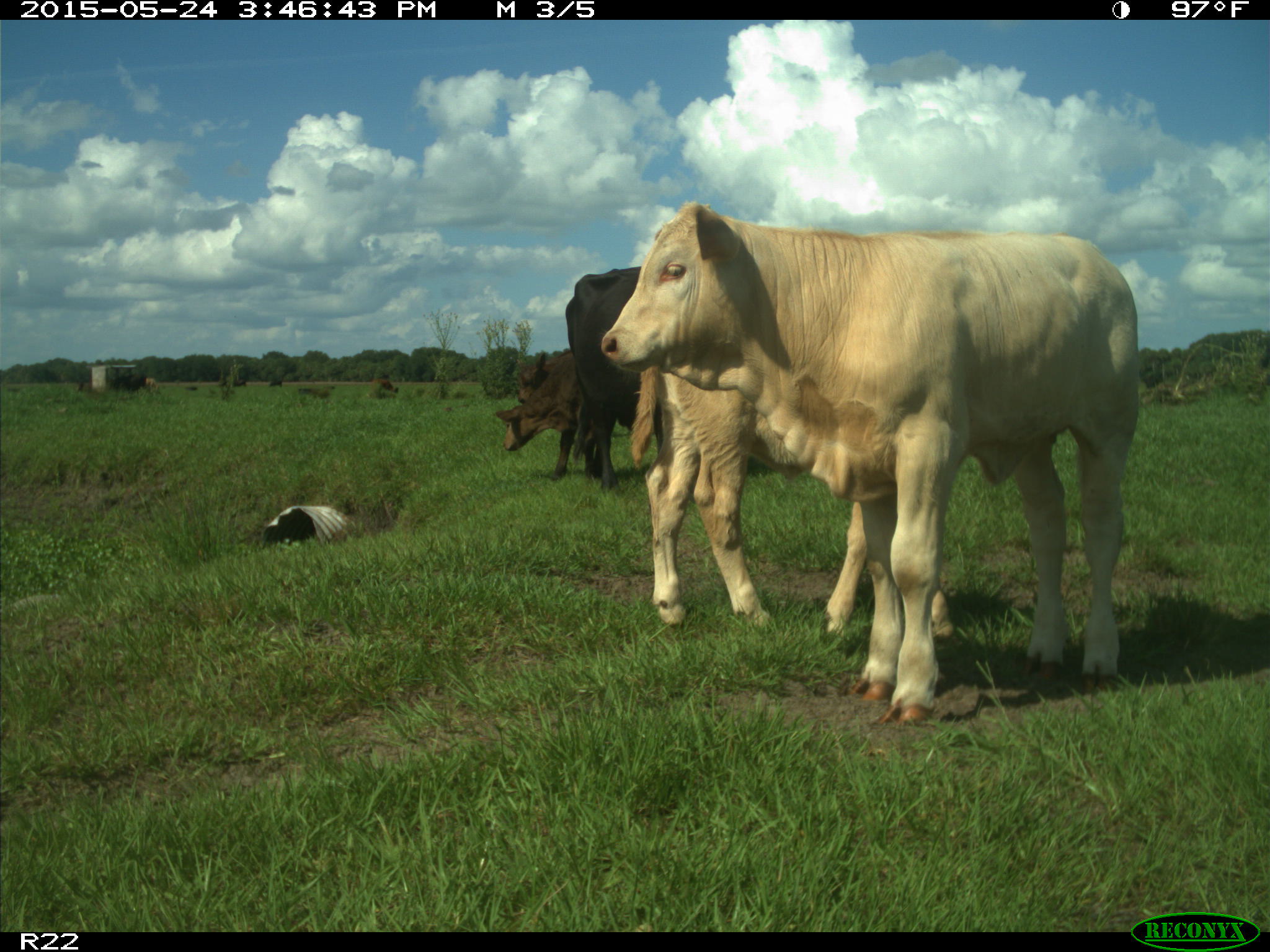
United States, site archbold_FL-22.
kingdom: Animalia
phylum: Chordata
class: Mammalia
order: Artiodactyla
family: Bovidae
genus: Bos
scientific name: Bos taurus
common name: domestic cow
Bos taurus (domestic cow).